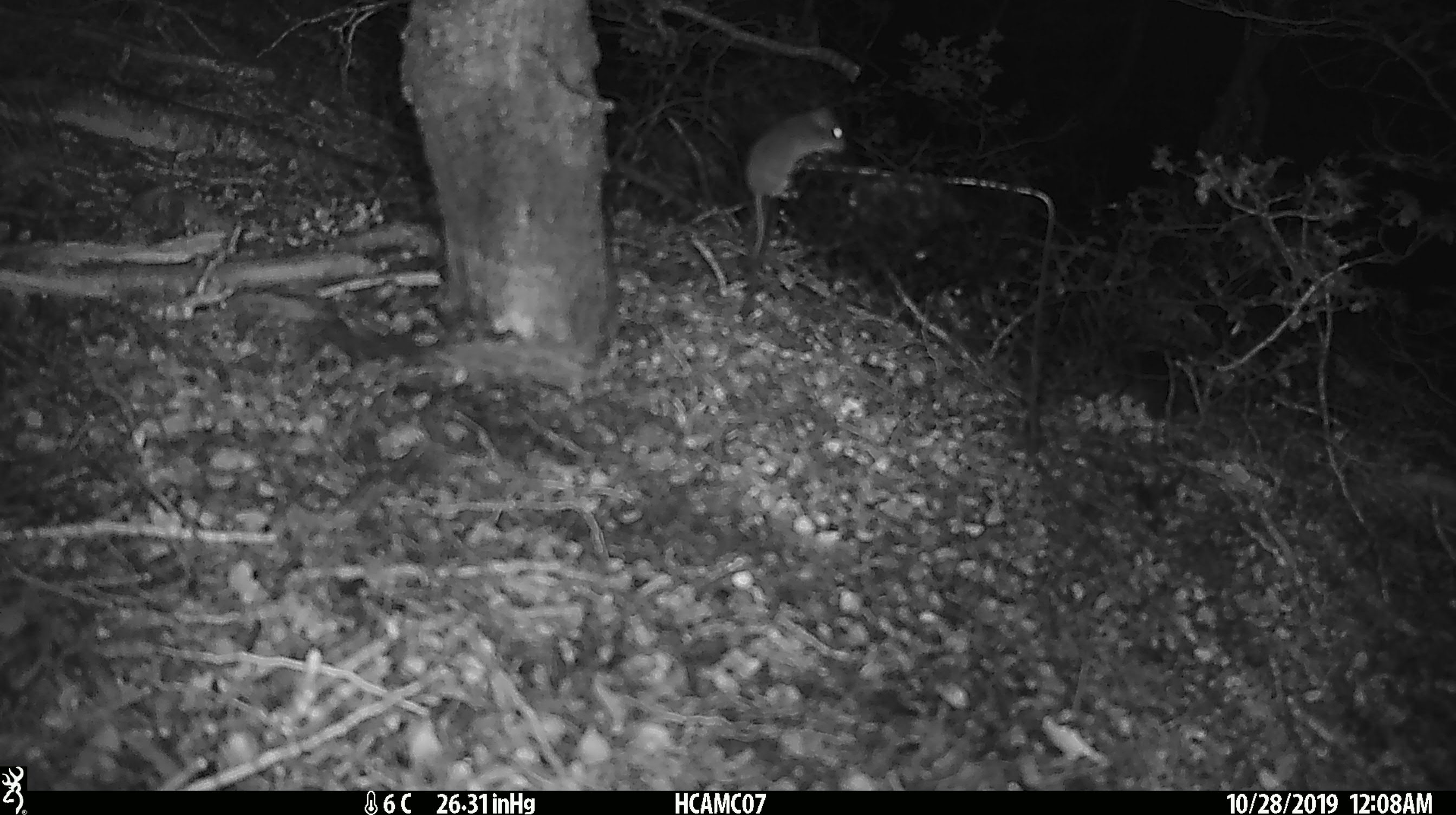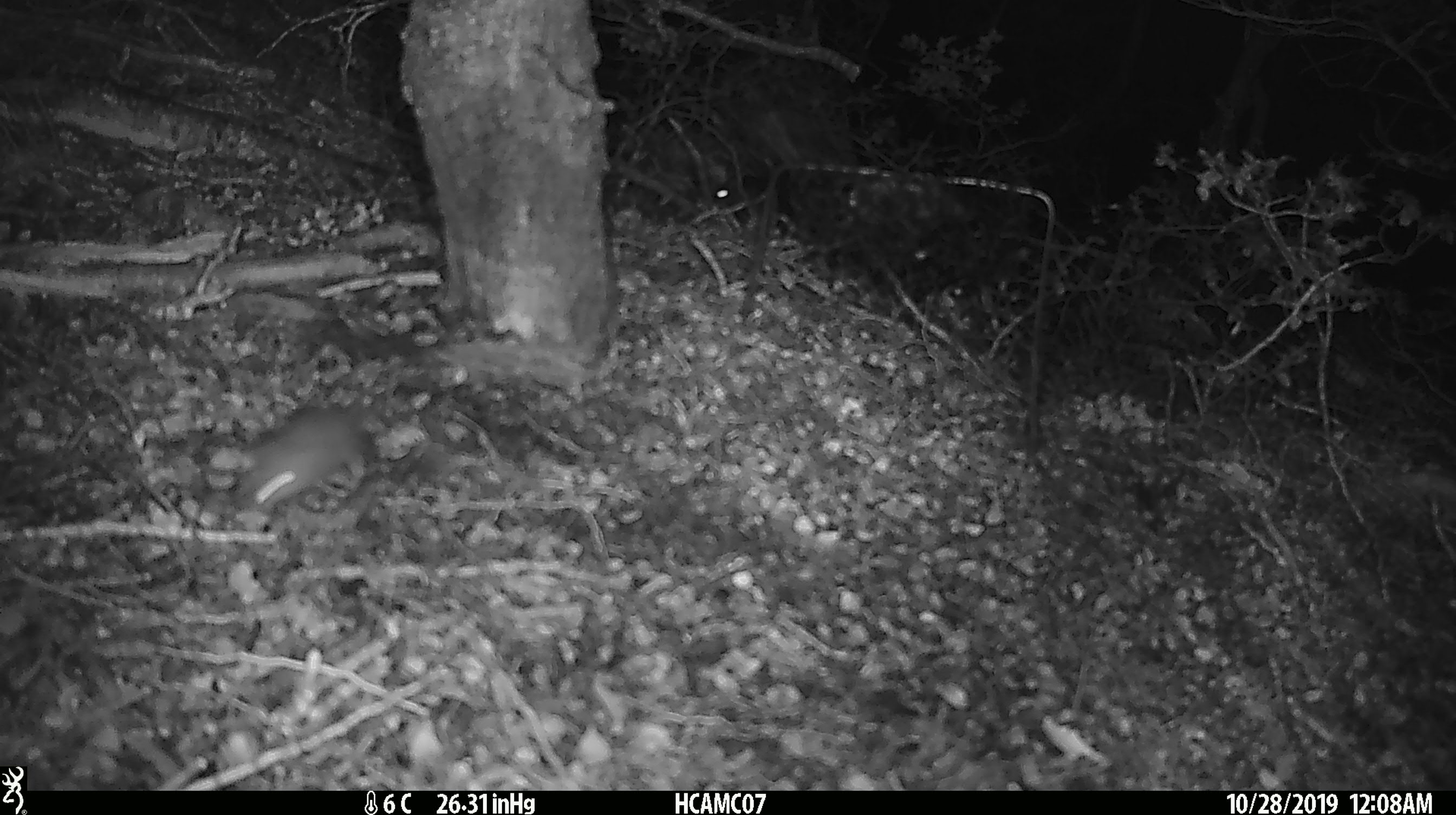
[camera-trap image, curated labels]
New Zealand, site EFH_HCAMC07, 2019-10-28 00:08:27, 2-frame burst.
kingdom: Animalia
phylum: Chordata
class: Mammalia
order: Rodentia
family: Muridae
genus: Mus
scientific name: Mus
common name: mouse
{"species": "mouse (Mus)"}